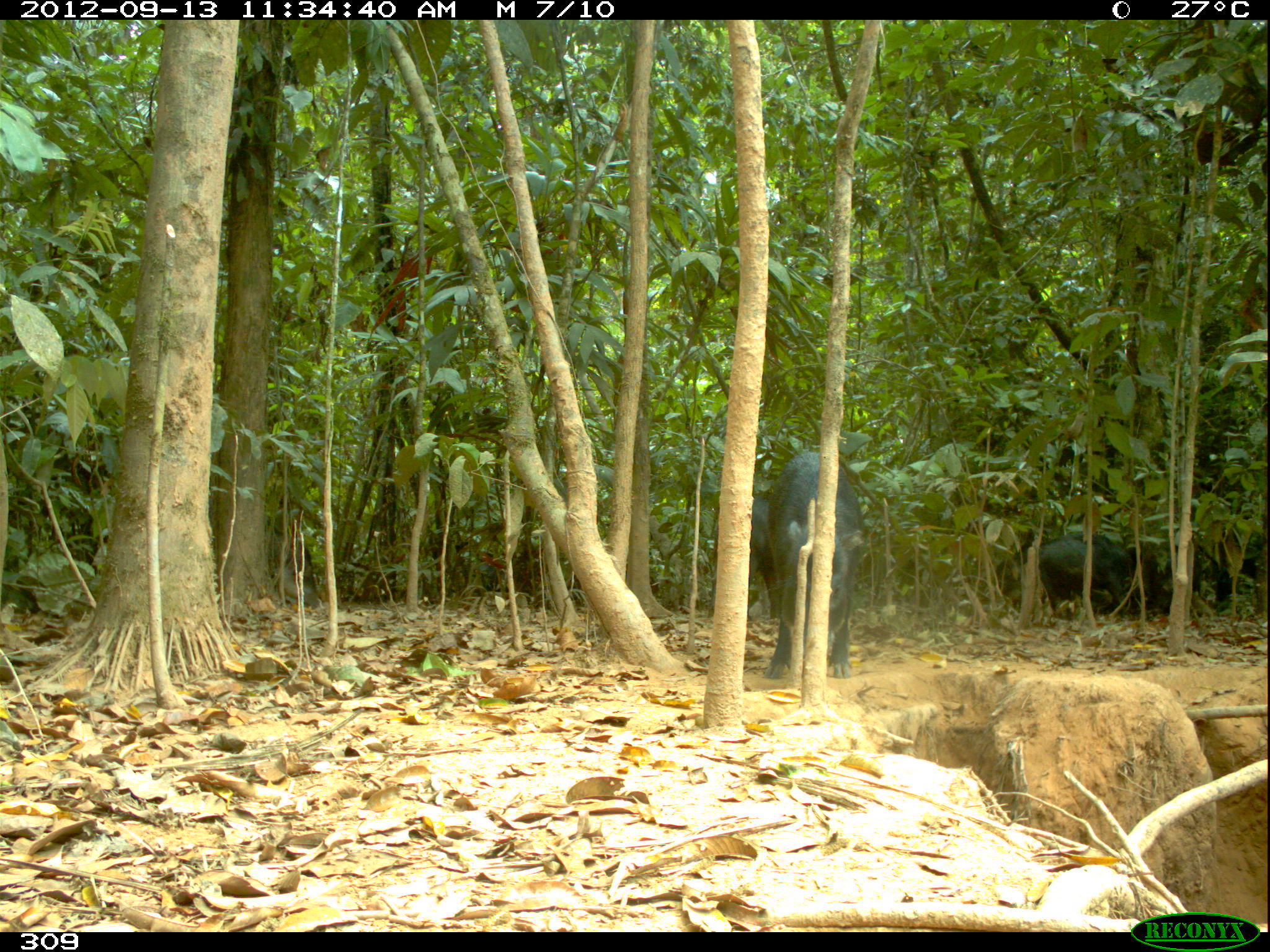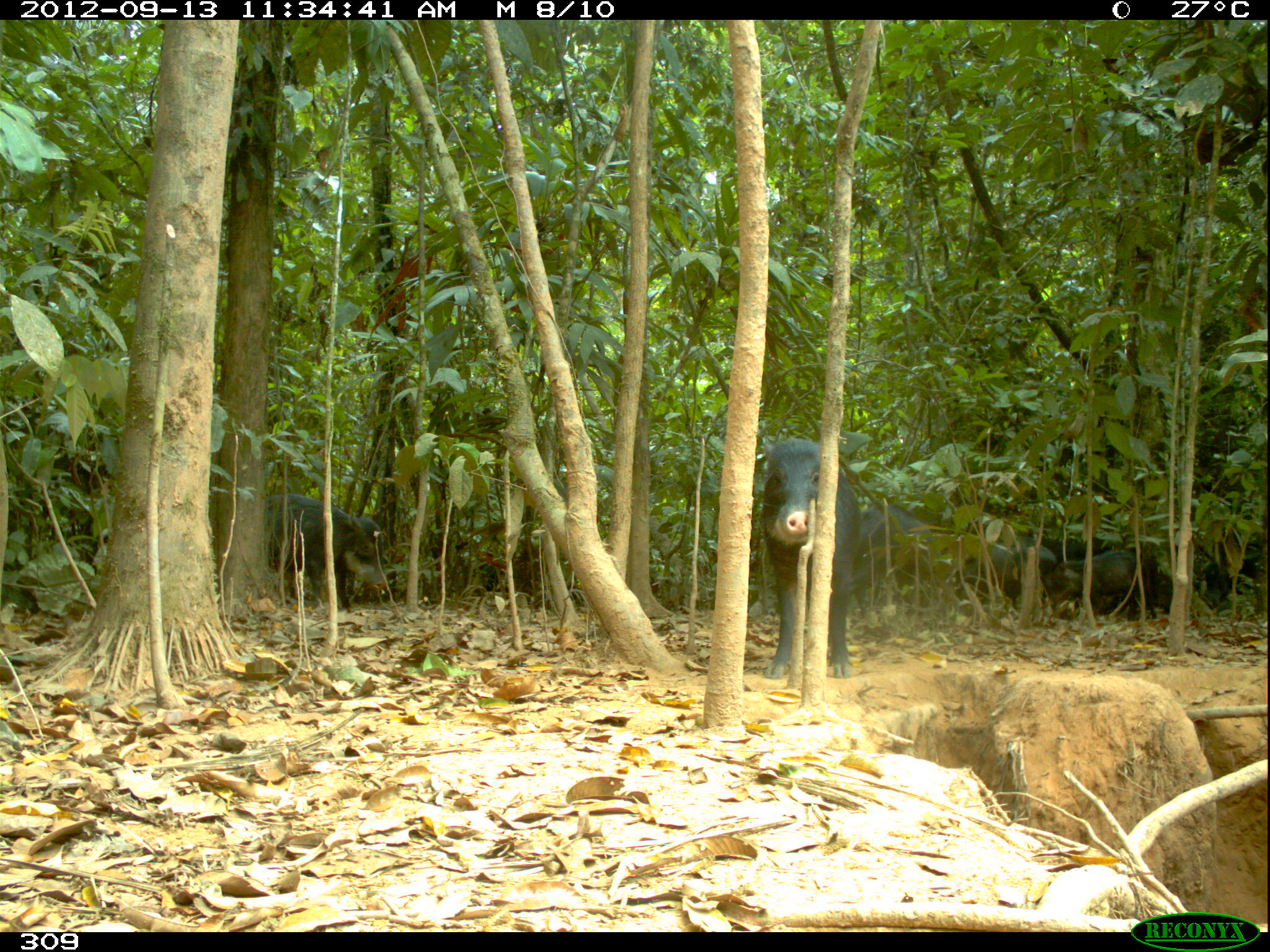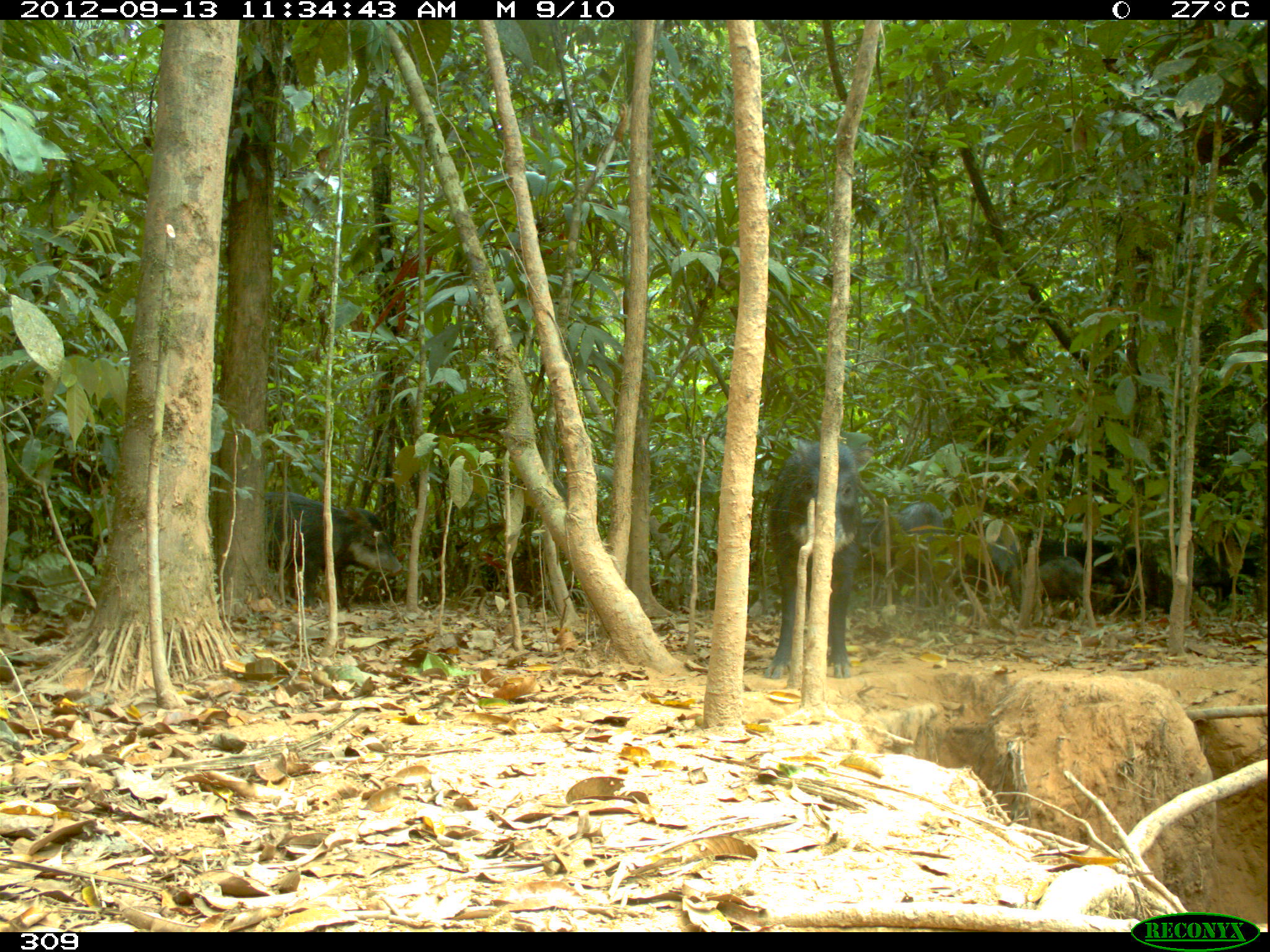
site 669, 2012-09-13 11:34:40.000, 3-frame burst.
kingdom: Animalia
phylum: Chordata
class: Mammalia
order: Artiodactyla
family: Tayassuidae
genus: Tayassu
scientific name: Tayassu pecari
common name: white-lipped peccary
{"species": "Tayassu pecari (white-lipped peccary)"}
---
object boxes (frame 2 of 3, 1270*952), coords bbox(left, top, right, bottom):
tayassu pecari: bbox(751, 432, 878, 678); bbox(246, 486, 386, 614); bbox(1045, 545, 1155, 624); bbox(951, 527, 1055, 607); bbox(852, 503, 938, 595); bbox(1200, 555, 1261, 609)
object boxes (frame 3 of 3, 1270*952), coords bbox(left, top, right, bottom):
tayassu pecari: bbox(761, 426, 869, 681); bbox(222, 485, 401, 601); bbox(858, 500, 948, 607); bbox(1022, 533, 1130, 618); bbox(1111, 541, 1230, 615); bbox(1008, 557, 1086, 613); bbox(966, 523, 1021, 582); bbox(1219, 555, 1258, 598)